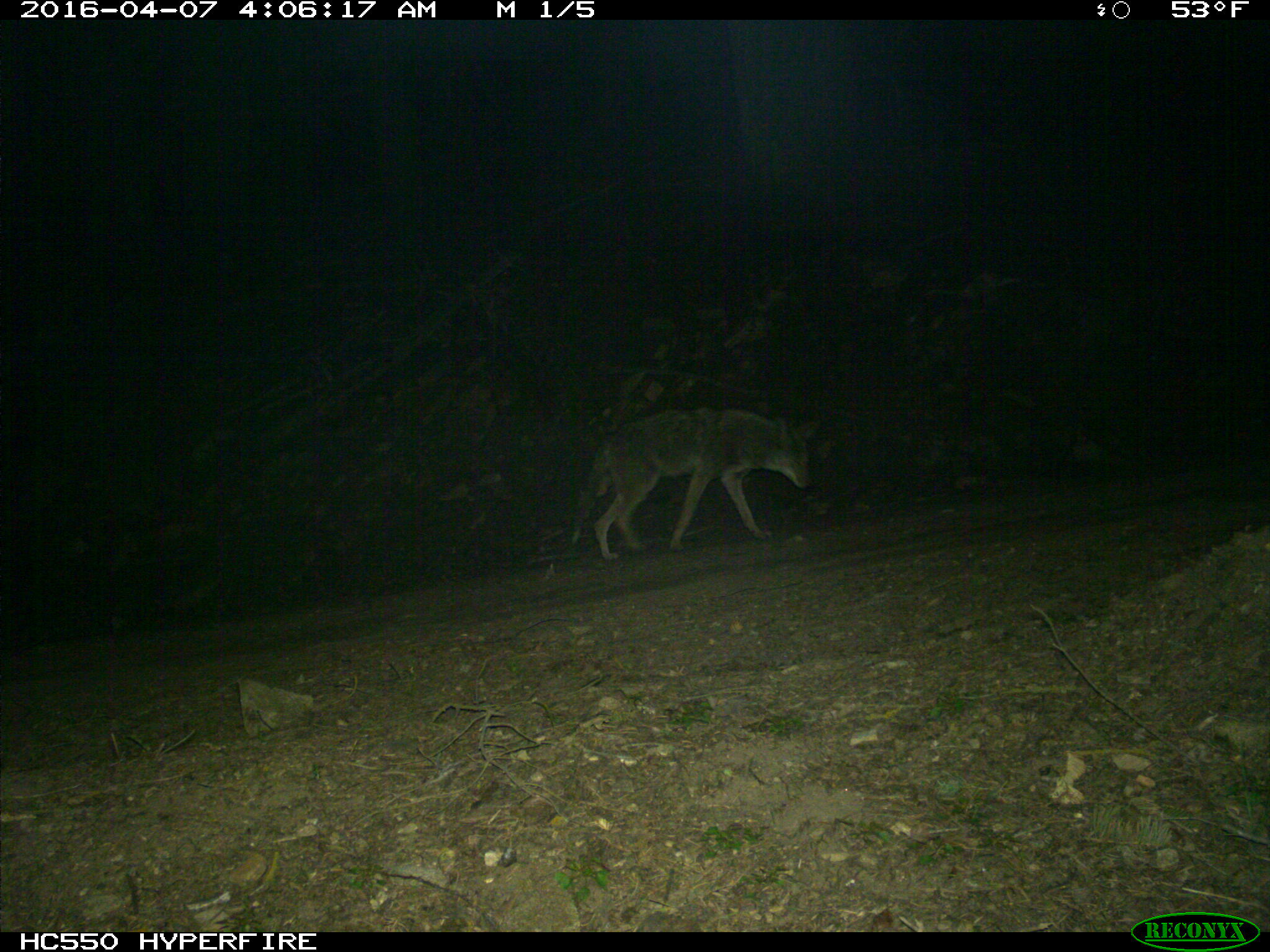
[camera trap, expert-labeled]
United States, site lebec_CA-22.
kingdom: Animalia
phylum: Chordata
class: Mammalia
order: Carnivora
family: Canidae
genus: Canis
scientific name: Canis latrans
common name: coyote